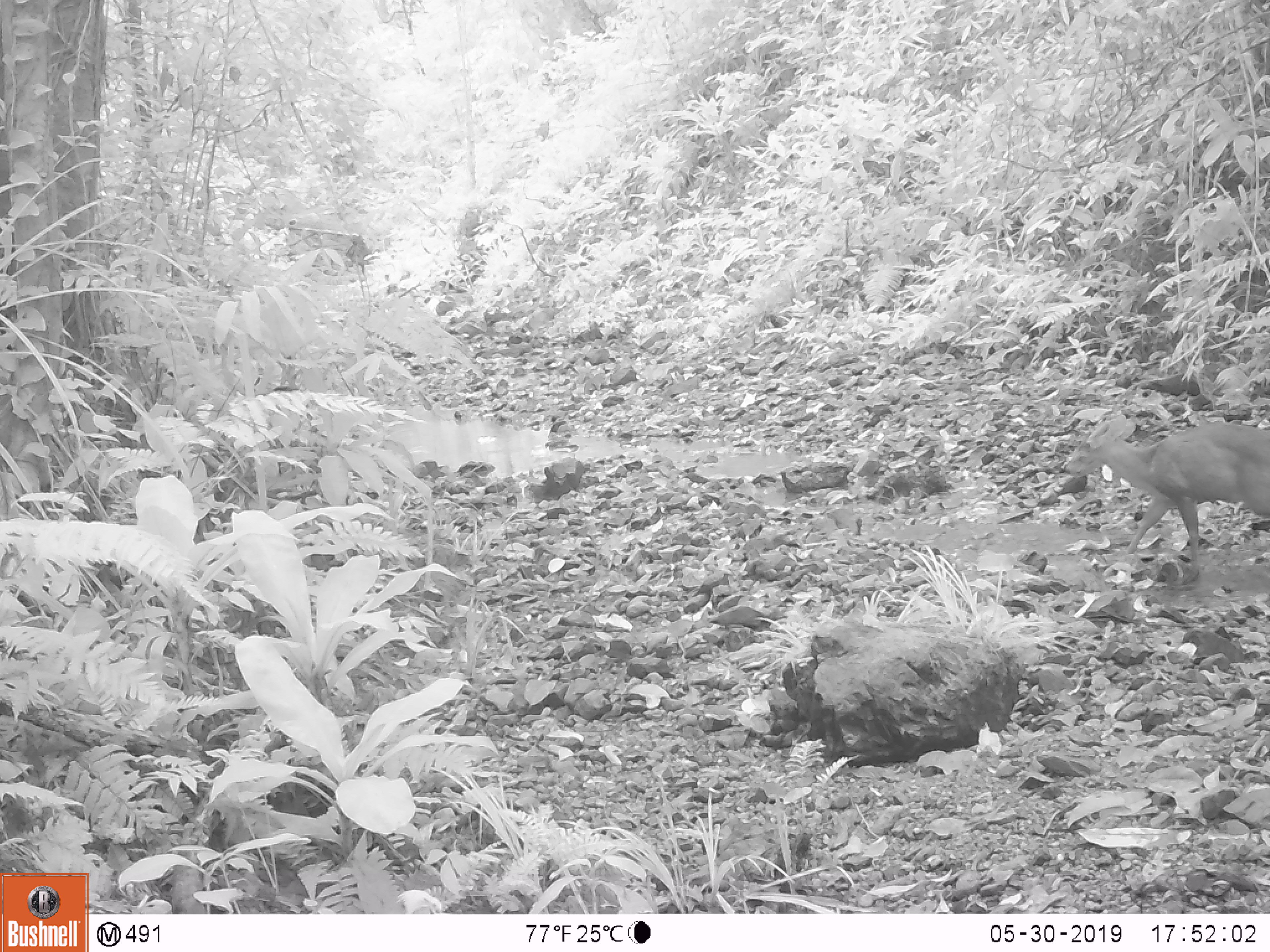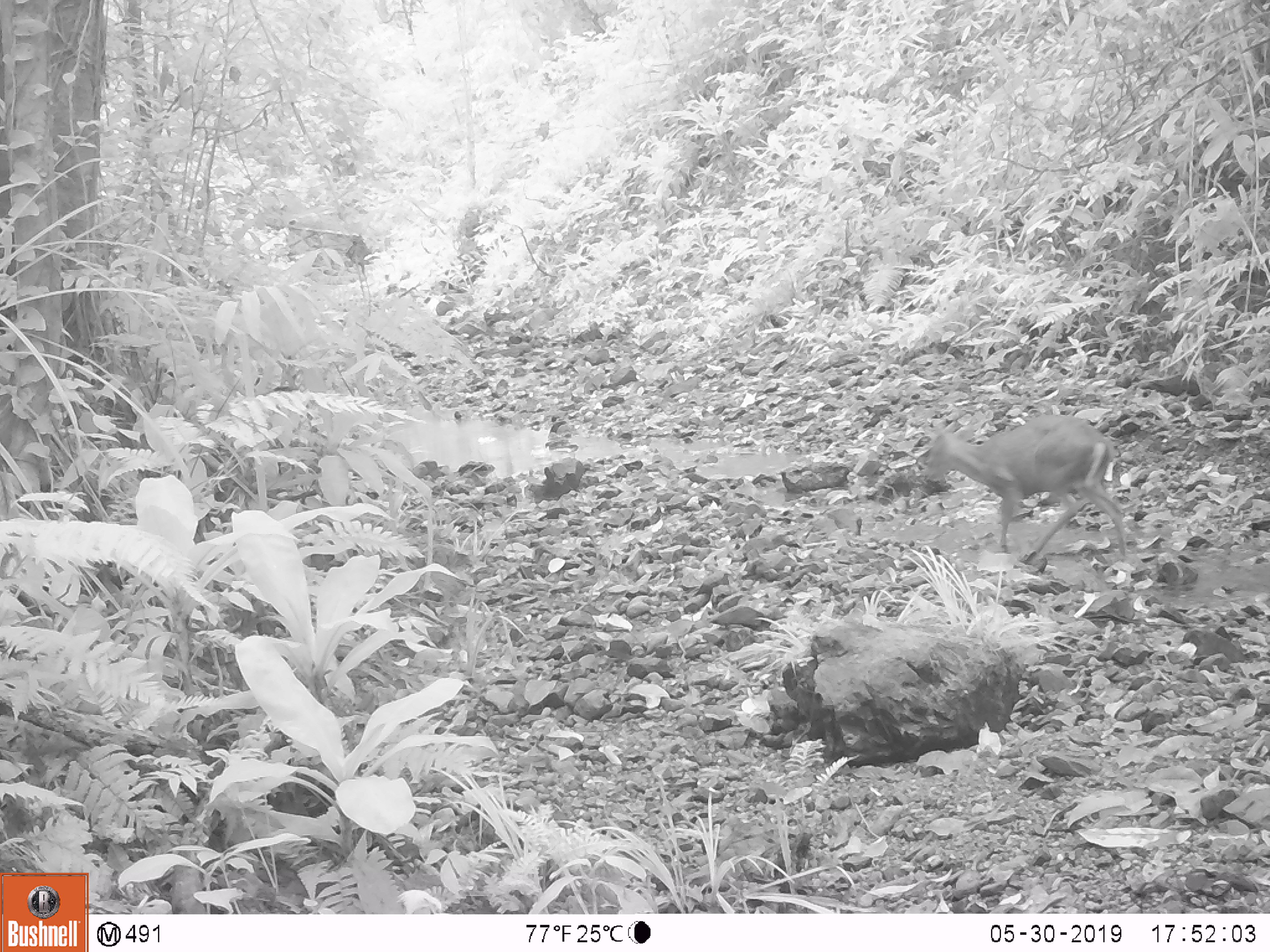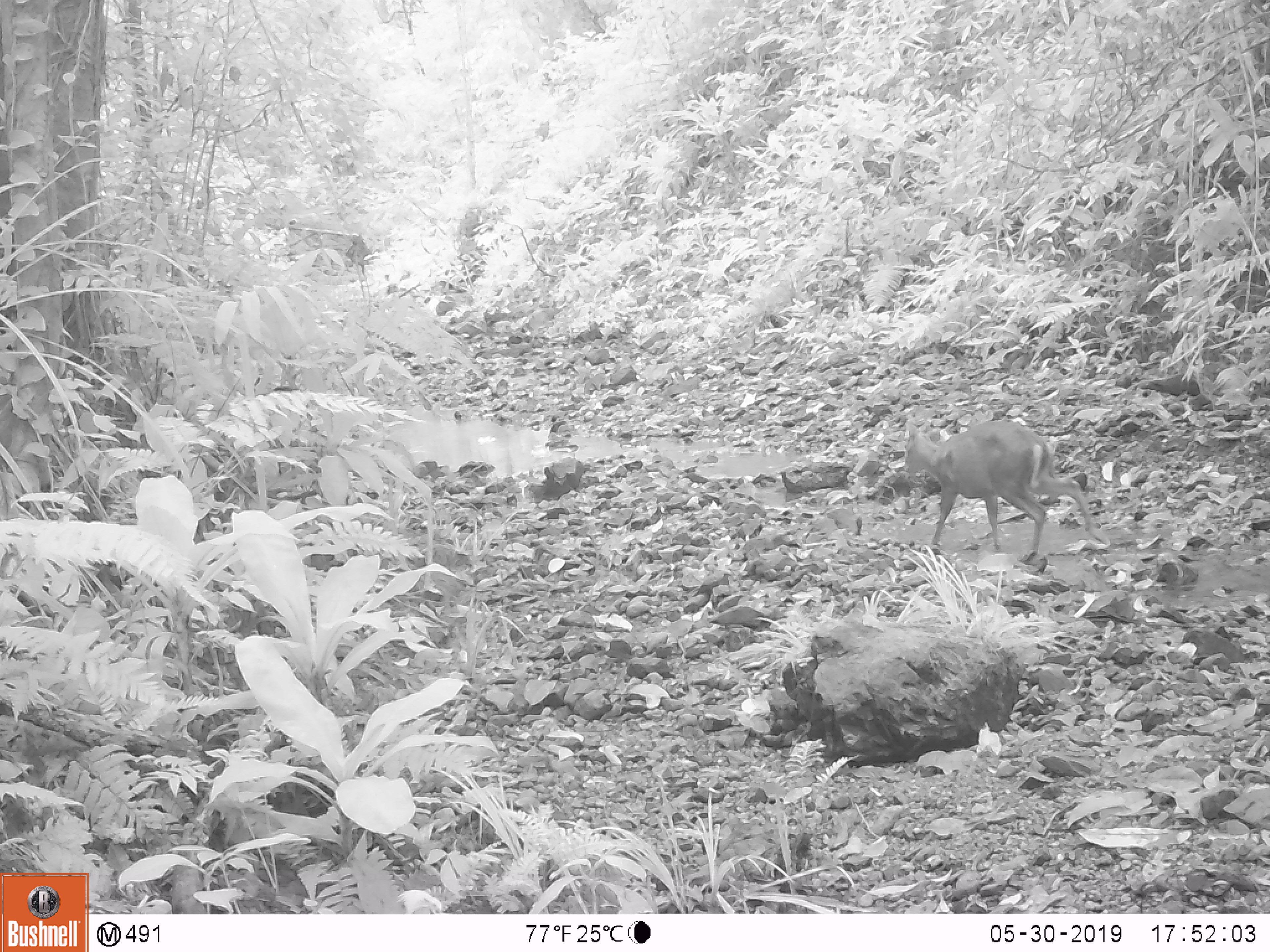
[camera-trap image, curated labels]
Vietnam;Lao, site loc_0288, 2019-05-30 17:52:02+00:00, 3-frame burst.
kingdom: Animalia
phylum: Chordata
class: Mammalia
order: Artiodactyla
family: Cervidae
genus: Muntiacus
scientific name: Muntiacus rooseveltorum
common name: roosevelt's muntjac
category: roosevelts muntjac group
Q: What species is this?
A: Roosevelts muntjac group (roosevelt's muntjac) (Muntiacus rooseveltorum).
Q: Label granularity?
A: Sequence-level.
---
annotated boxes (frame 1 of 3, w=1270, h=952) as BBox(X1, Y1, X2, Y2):
roosevelts muntjac group: BBox(1063, 415, 1270, 583)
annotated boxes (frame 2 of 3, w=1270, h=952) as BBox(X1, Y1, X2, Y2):
roosevelts muntjac group: BBox(924, 414, 1126, 562)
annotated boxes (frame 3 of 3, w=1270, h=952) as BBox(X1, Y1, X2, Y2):
roosevelts muntjac group: BBox(904, 420, 1110, 554)